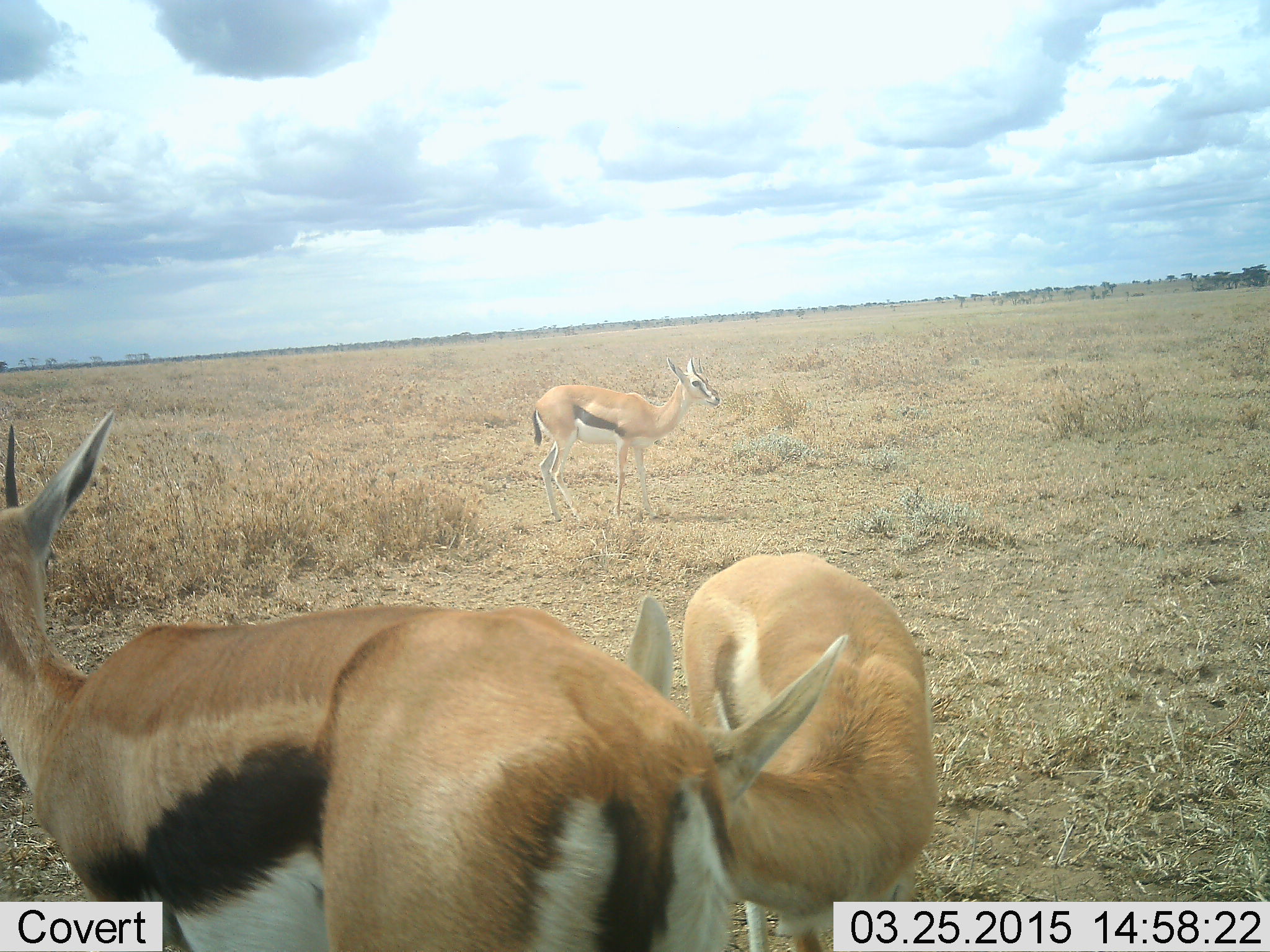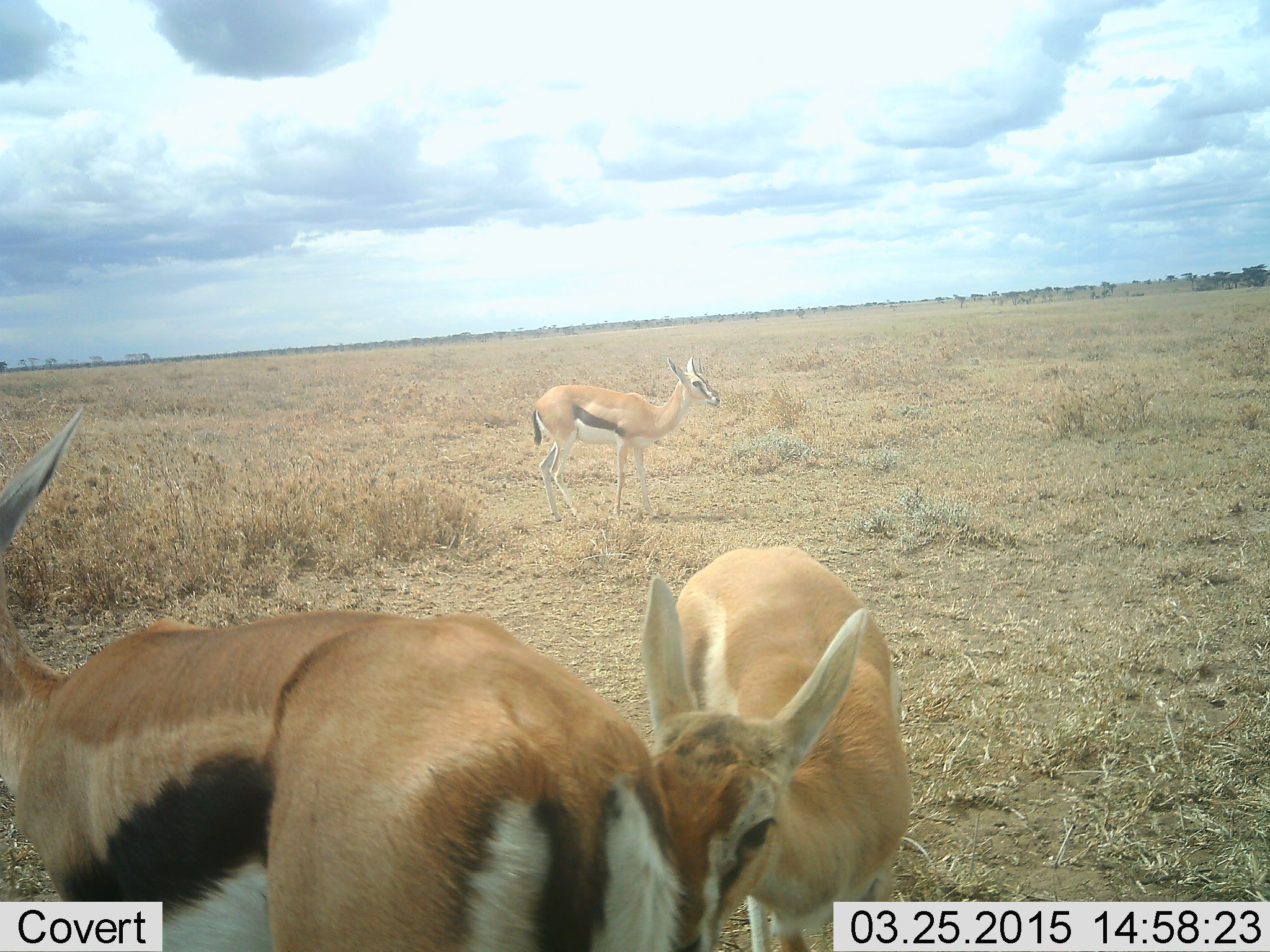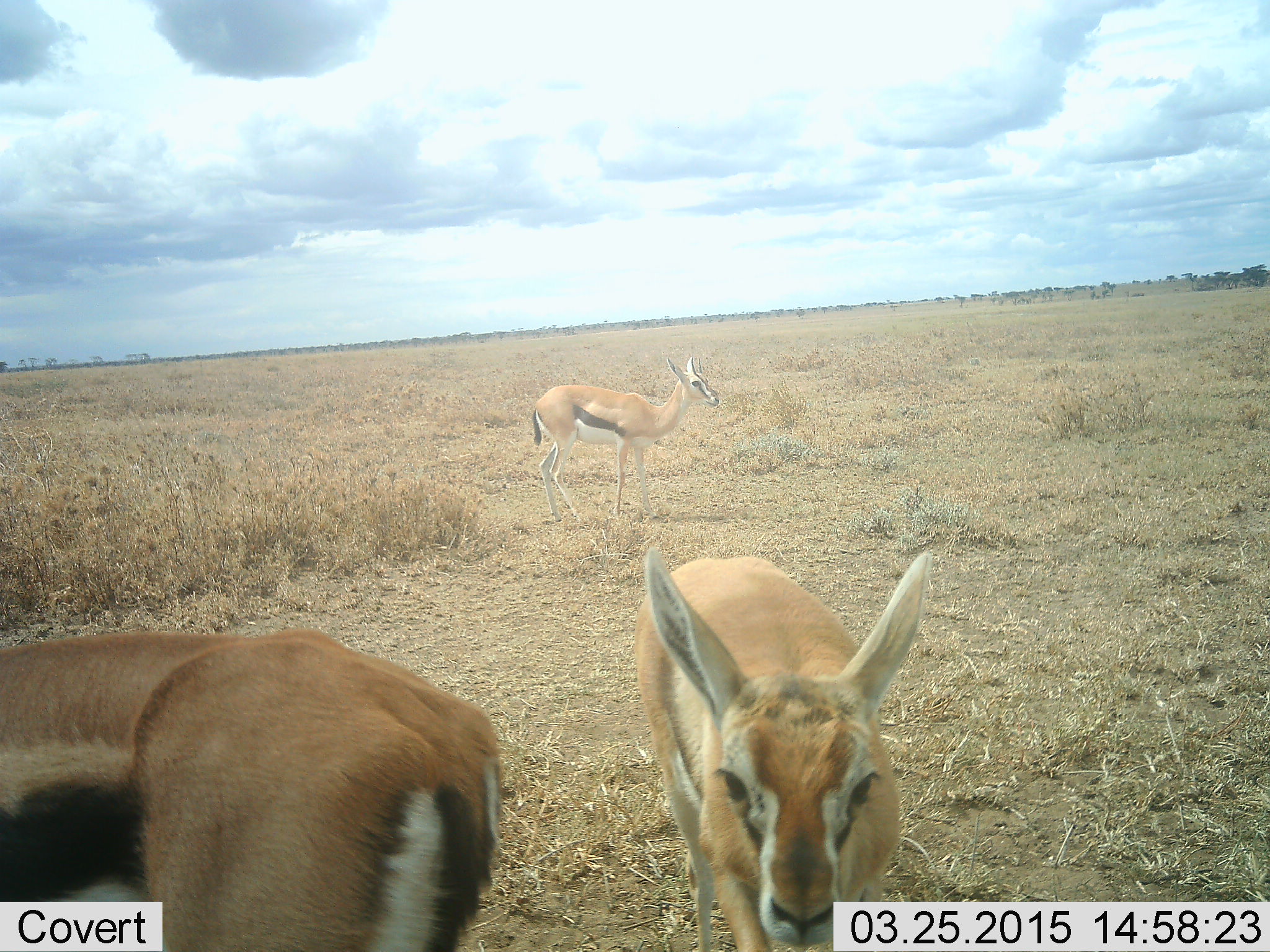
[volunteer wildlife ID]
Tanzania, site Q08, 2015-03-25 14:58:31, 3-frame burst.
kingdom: Animalia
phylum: Chordata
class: Mammalia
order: Artiodactyla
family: Bovidae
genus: Eudorcas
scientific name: Eudorcas thomsonii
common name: thomson's gazelle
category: gazellethomsons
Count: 3.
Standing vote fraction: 80%.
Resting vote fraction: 0%.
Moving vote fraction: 30%.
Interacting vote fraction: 30%.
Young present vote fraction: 40%.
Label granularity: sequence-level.